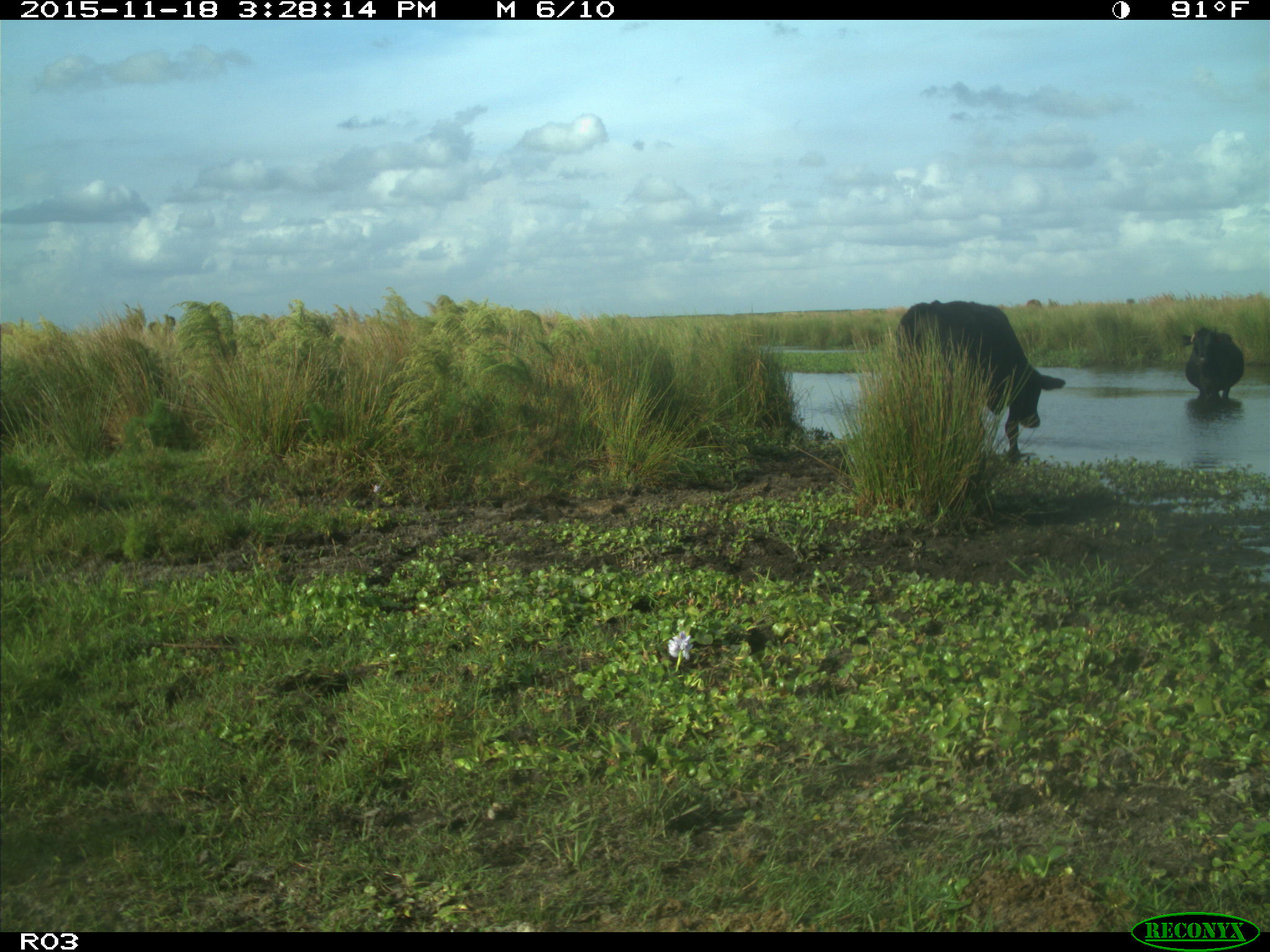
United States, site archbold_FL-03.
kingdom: Animalia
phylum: Chordata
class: Mammalia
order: Artiodactyla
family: Bovidae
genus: Bos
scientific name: Bos taurus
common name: domestic cow